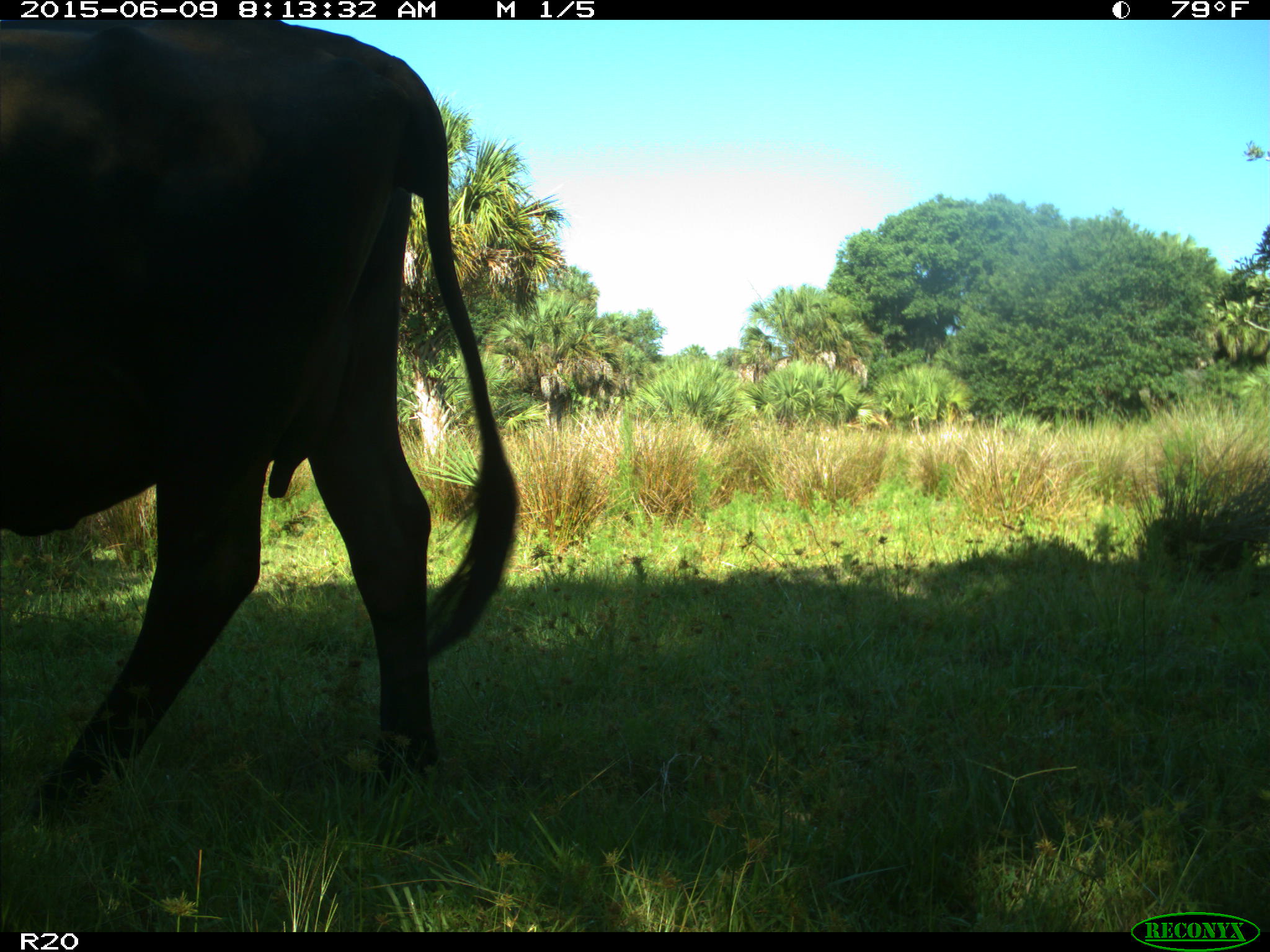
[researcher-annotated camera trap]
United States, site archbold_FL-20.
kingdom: Animalia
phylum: Chordata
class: Mammalia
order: Artiodactyla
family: Bovidae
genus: Bos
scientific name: Bos taurus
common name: domestic cow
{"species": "Bos taurus (domestic cow)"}